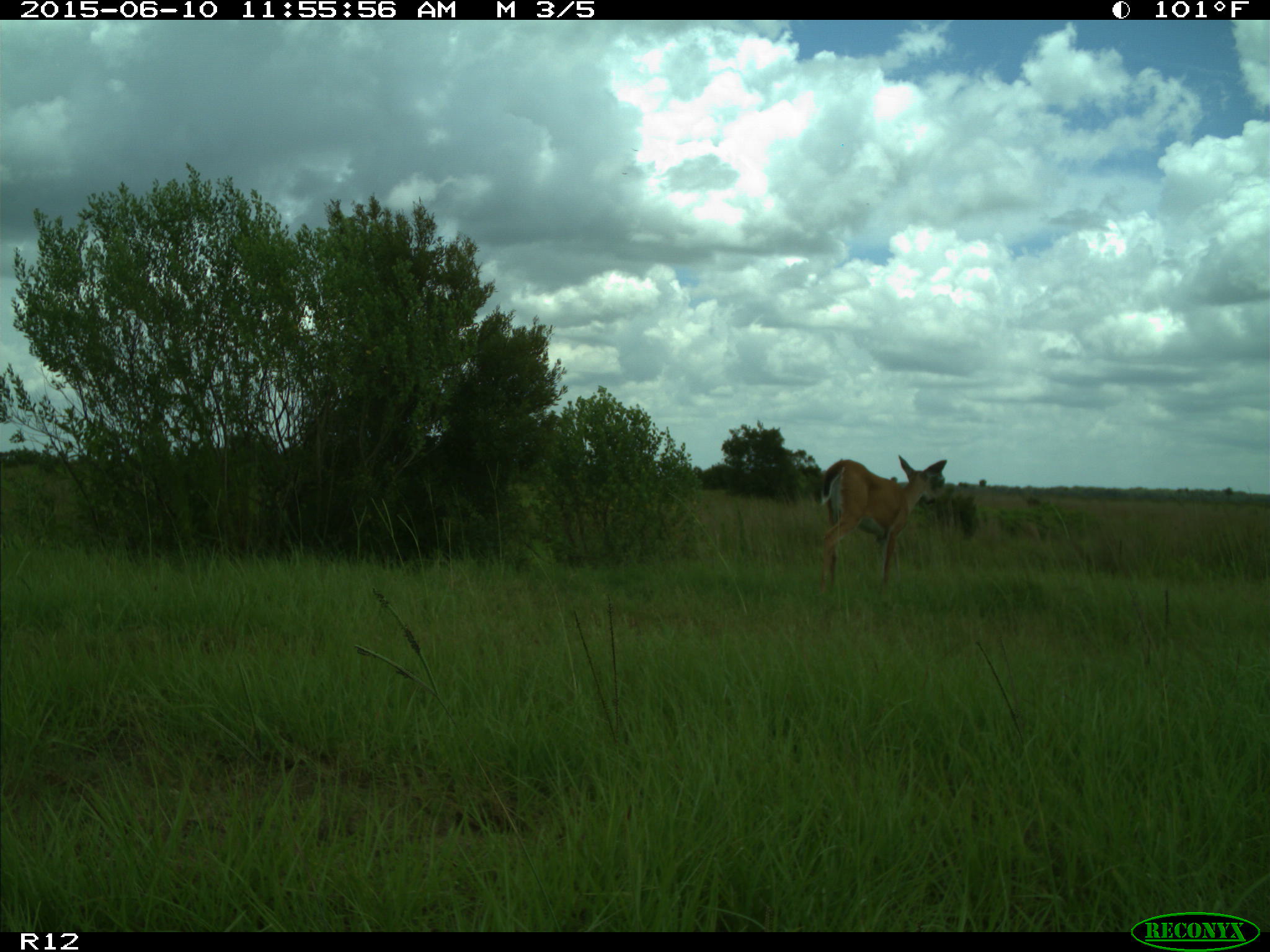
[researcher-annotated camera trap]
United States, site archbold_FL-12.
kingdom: Animalia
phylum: Chordata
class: Mammalia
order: Artiodactyla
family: Cervidae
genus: Odocoileus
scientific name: Odocoileus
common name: deer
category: unidentified deer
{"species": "unidentified deer (deer) (Odocoileus)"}